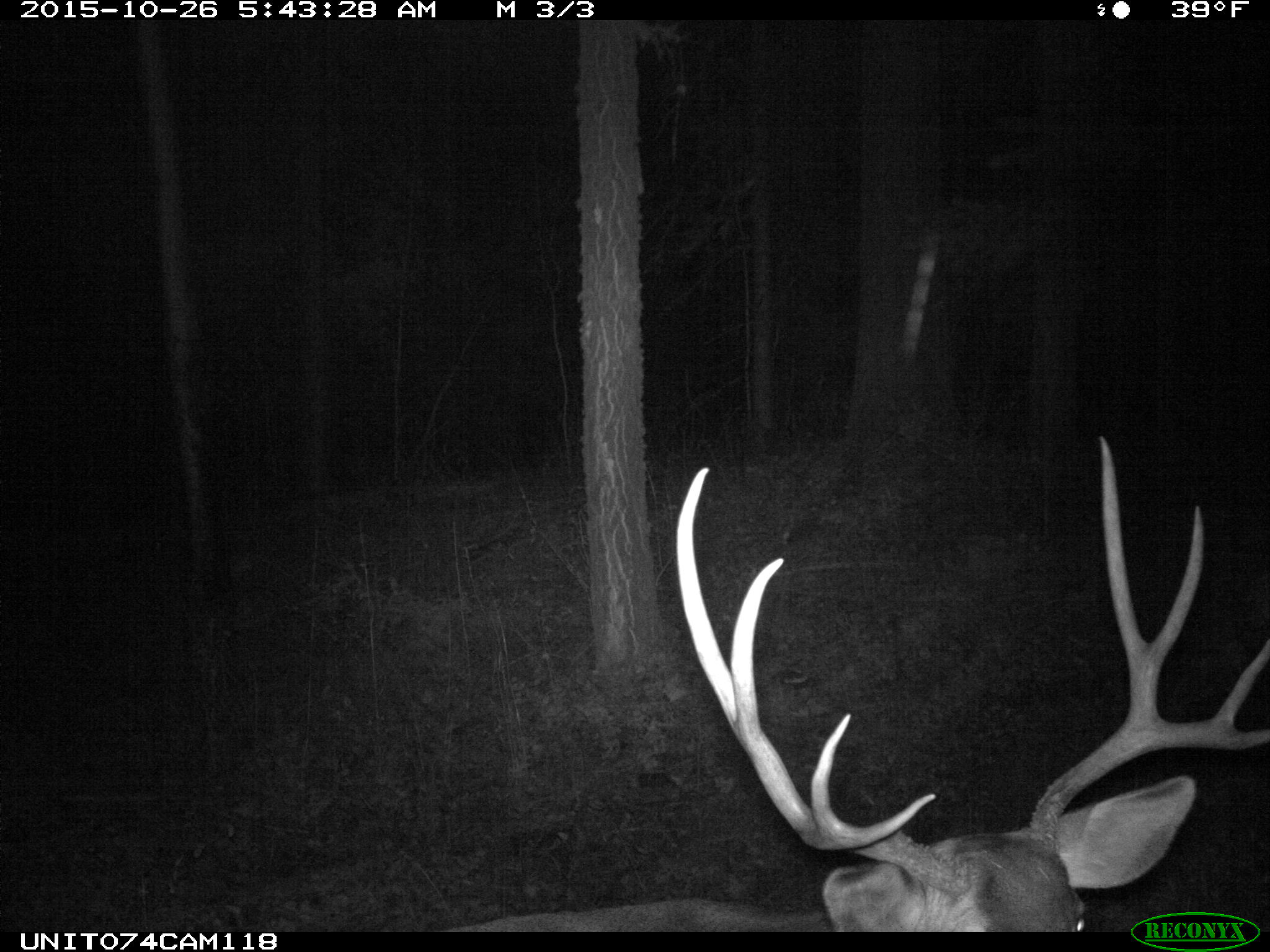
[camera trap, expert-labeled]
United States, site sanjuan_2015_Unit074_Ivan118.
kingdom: Animalia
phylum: Chordata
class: Mammalia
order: Artiodactyla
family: Cervidae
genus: Odocoileus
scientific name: Odocoileus hemionus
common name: mule deer